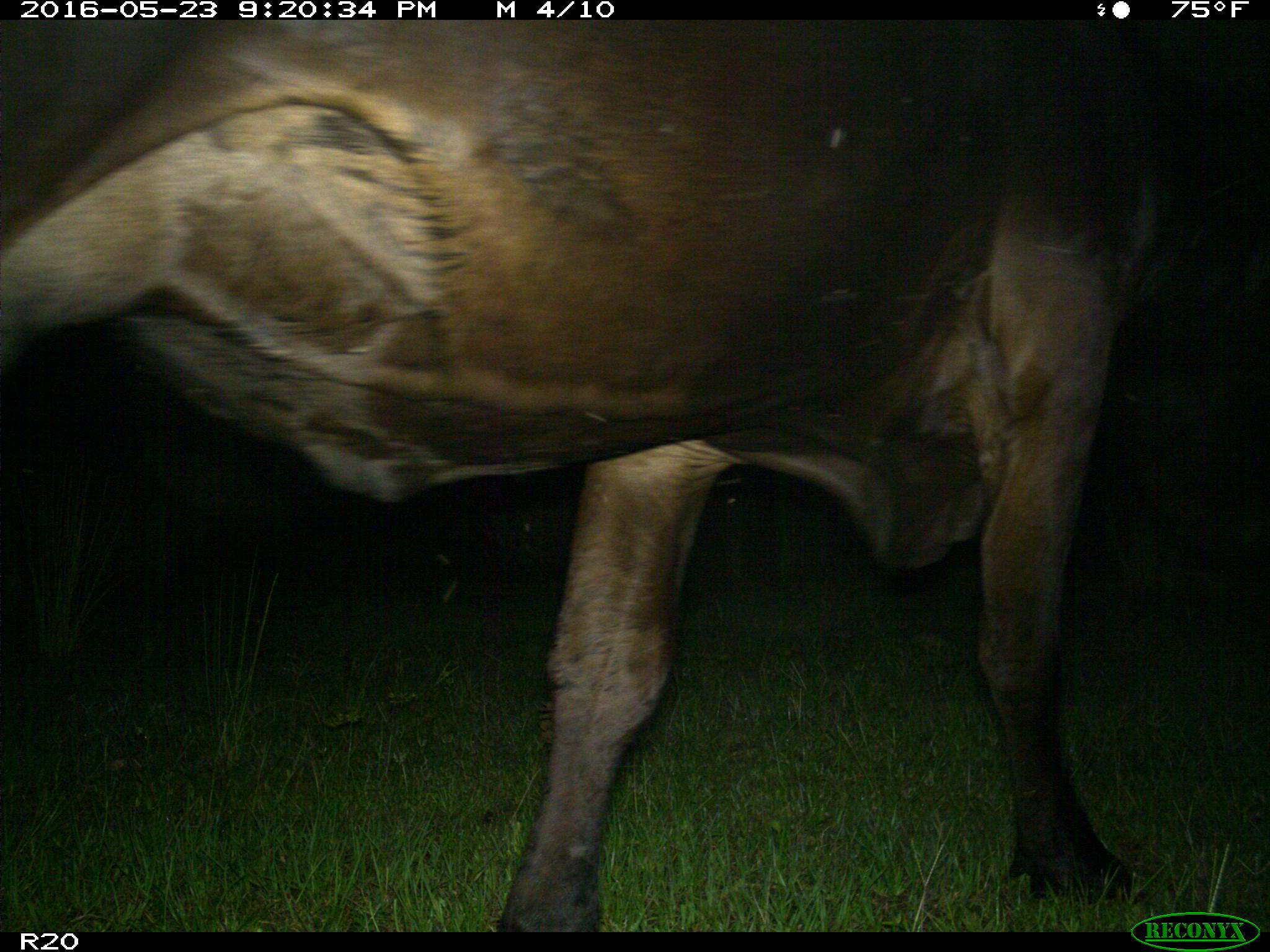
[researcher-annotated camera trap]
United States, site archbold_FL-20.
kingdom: Animalia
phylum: Chordata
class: Mammalia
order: Artiodactyla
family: Bovidae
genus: Bos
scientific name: Bos taurus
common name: domestic cow